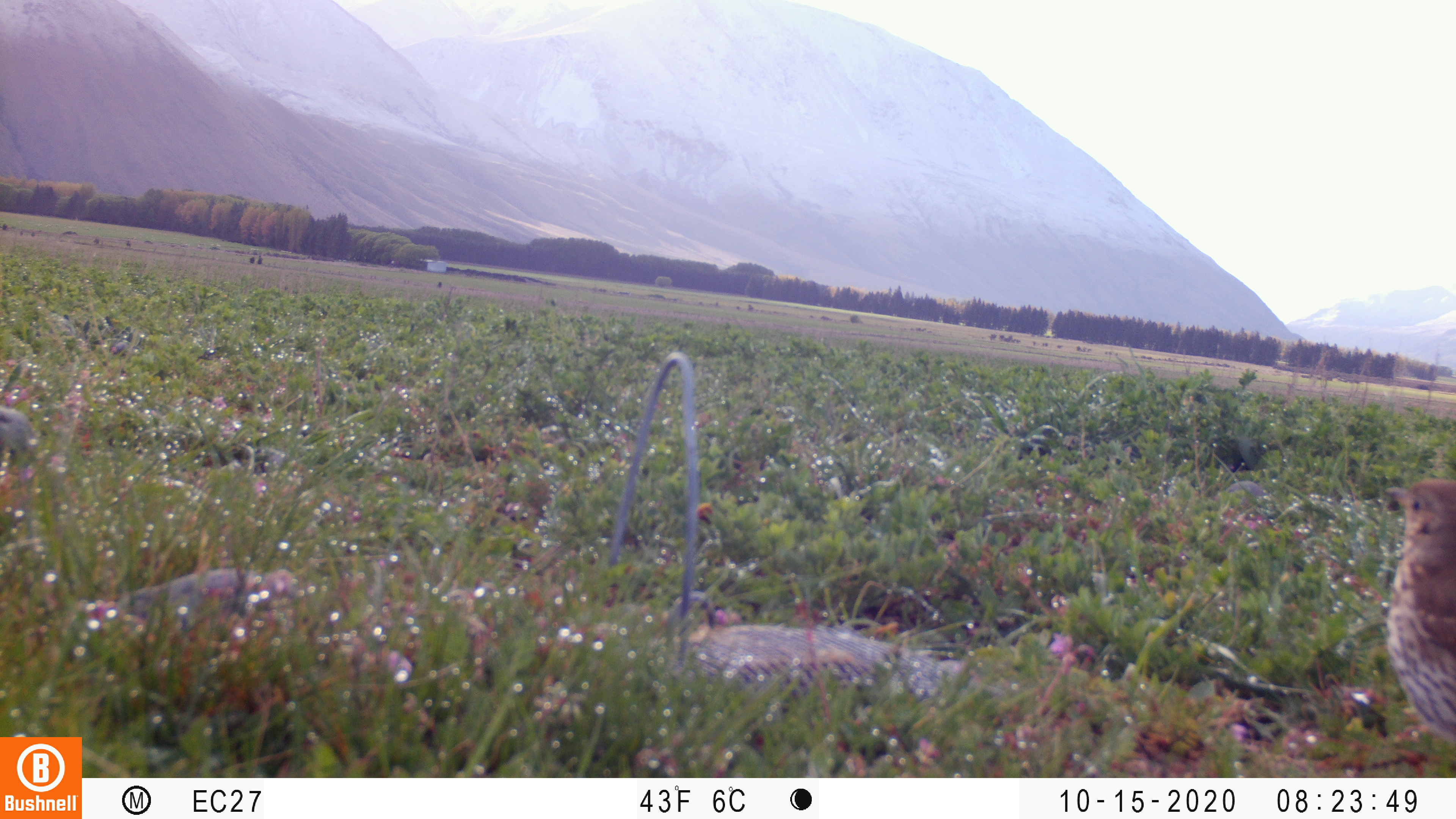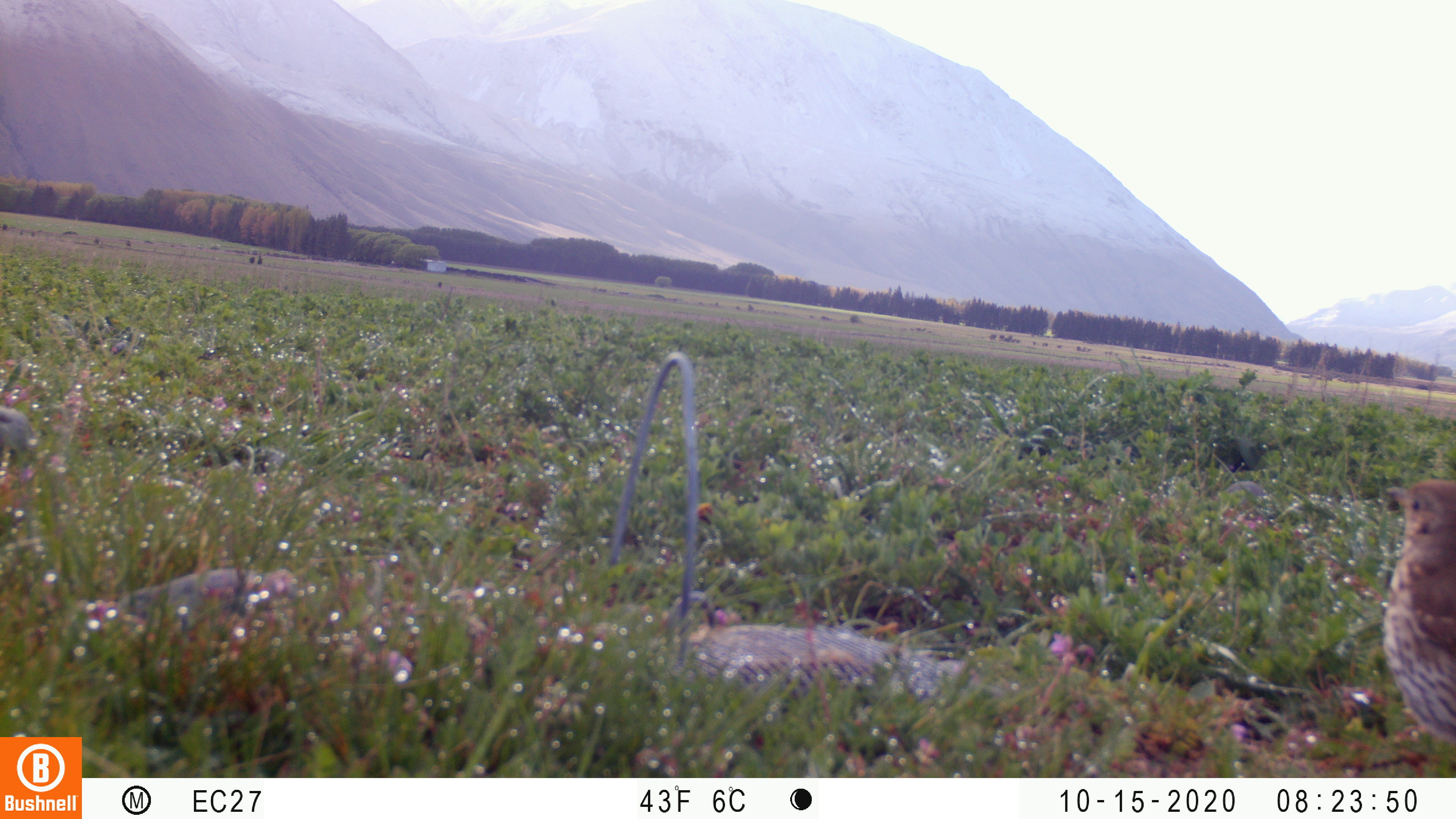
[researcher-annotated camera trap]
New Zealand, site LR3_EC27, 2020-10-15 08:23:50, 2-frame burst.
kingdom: Animalia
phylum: Chordata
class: Aves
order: Passeriformes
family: Turdidae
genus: Turdus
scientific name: Turdus philomelos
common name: song thrush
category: thrush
Thrush (song thrush) (Turdus philomelos).